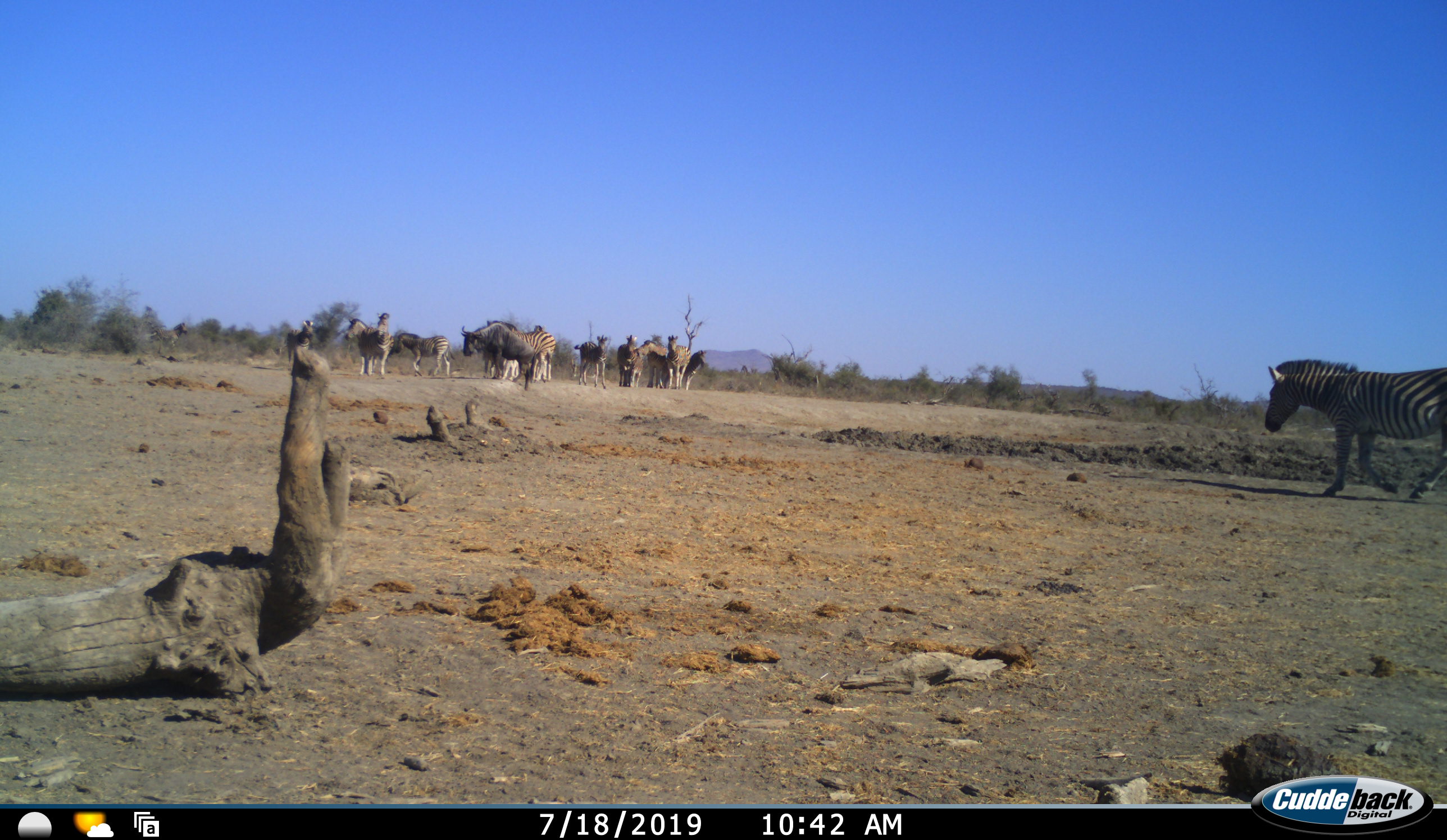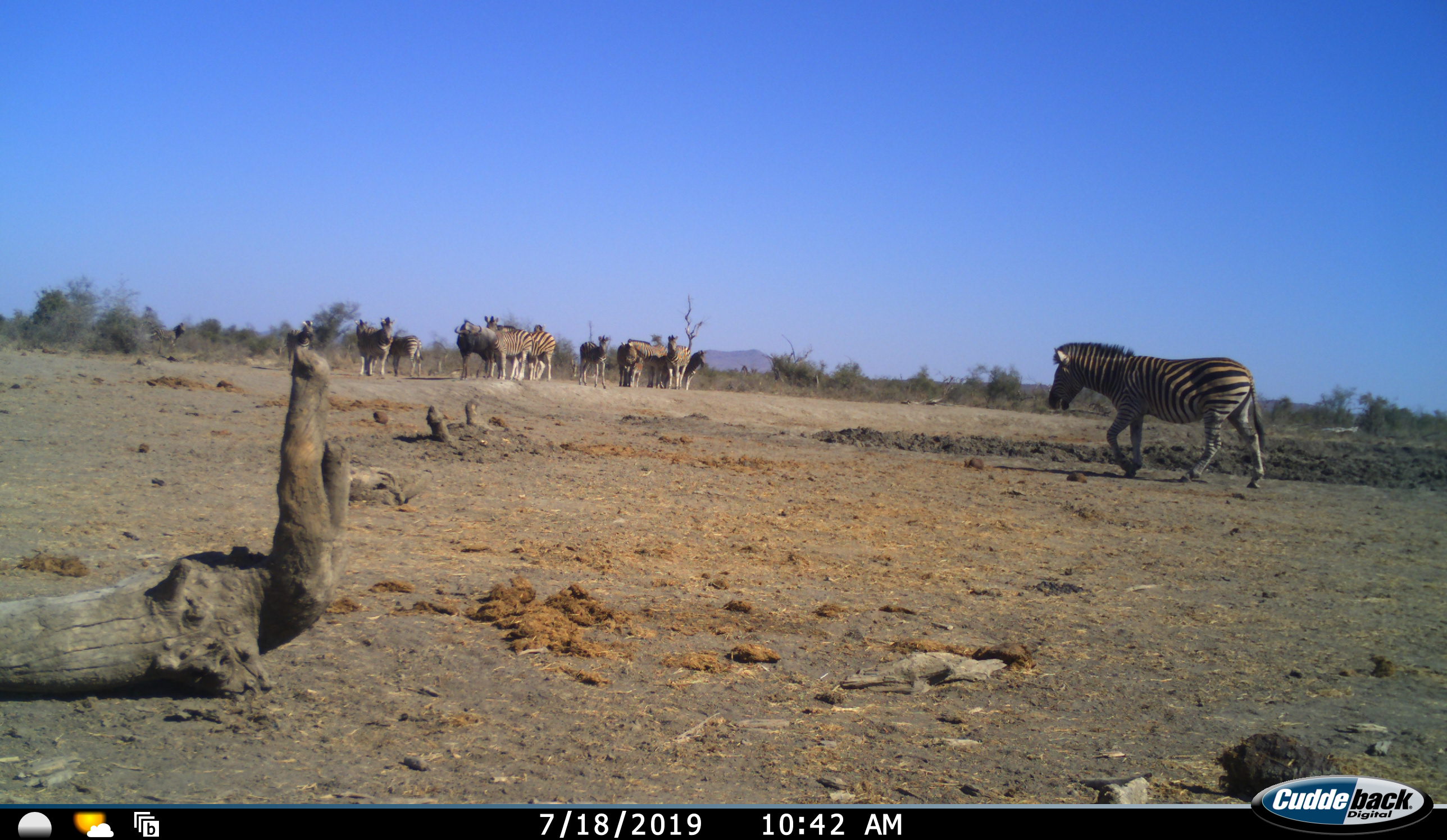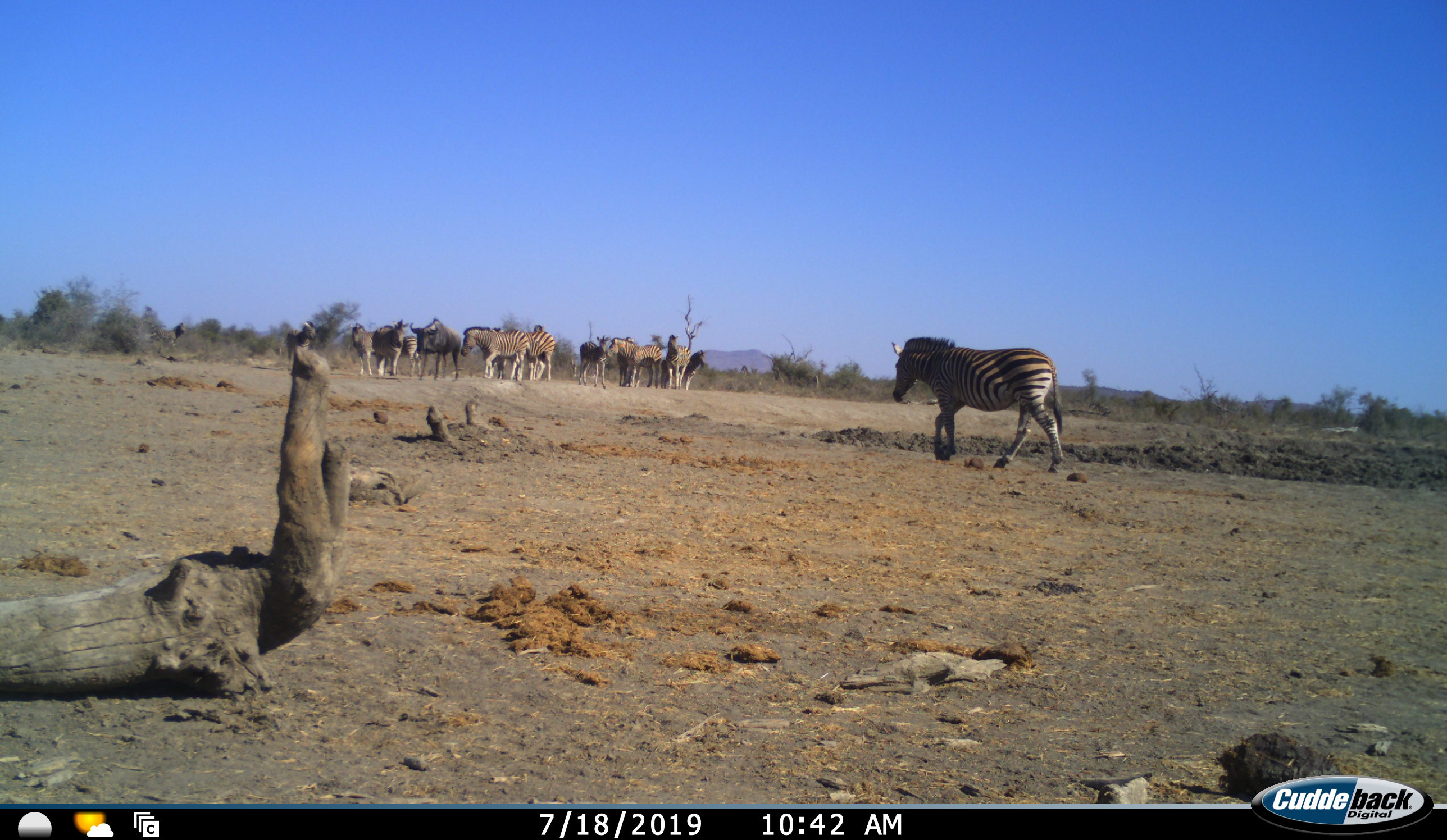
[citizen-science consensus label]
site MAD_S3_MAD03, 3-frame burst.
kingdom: Animalia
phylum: Chordata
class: Mammalia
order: Perissodactyla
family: Equidae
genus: Equus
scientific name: Equus quagga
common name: plains zebra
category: zebraplains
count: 11-50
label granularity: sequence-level